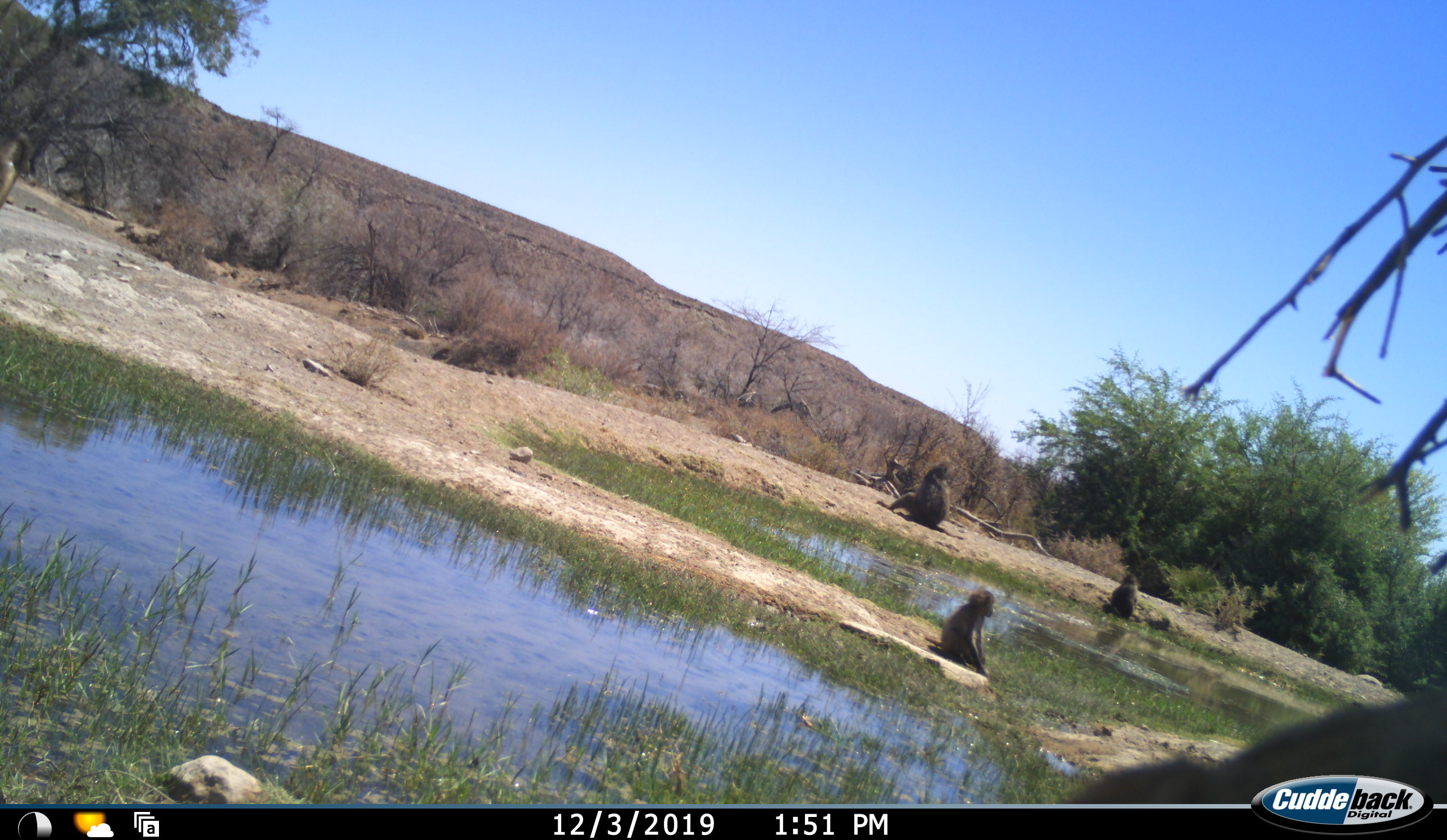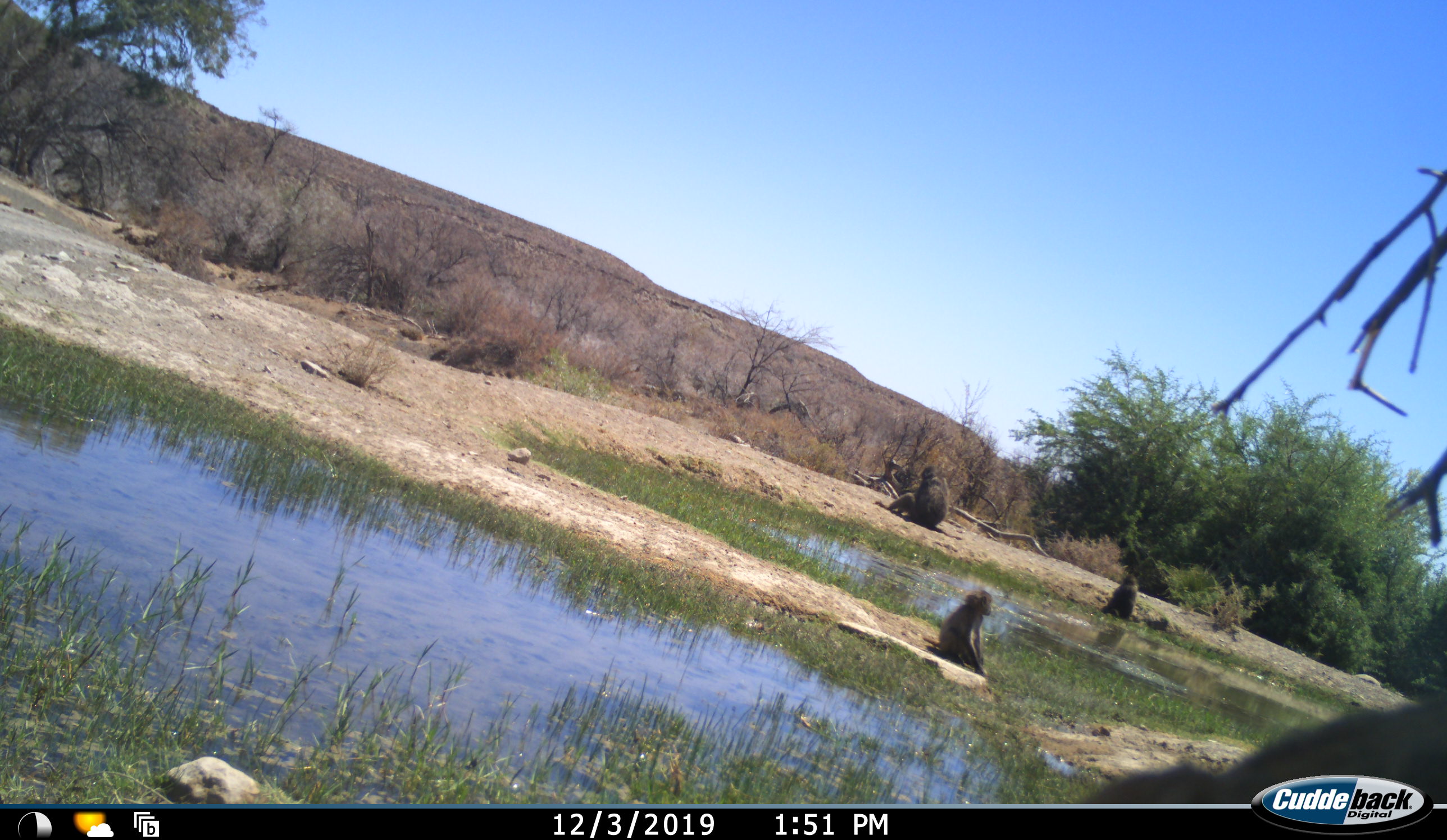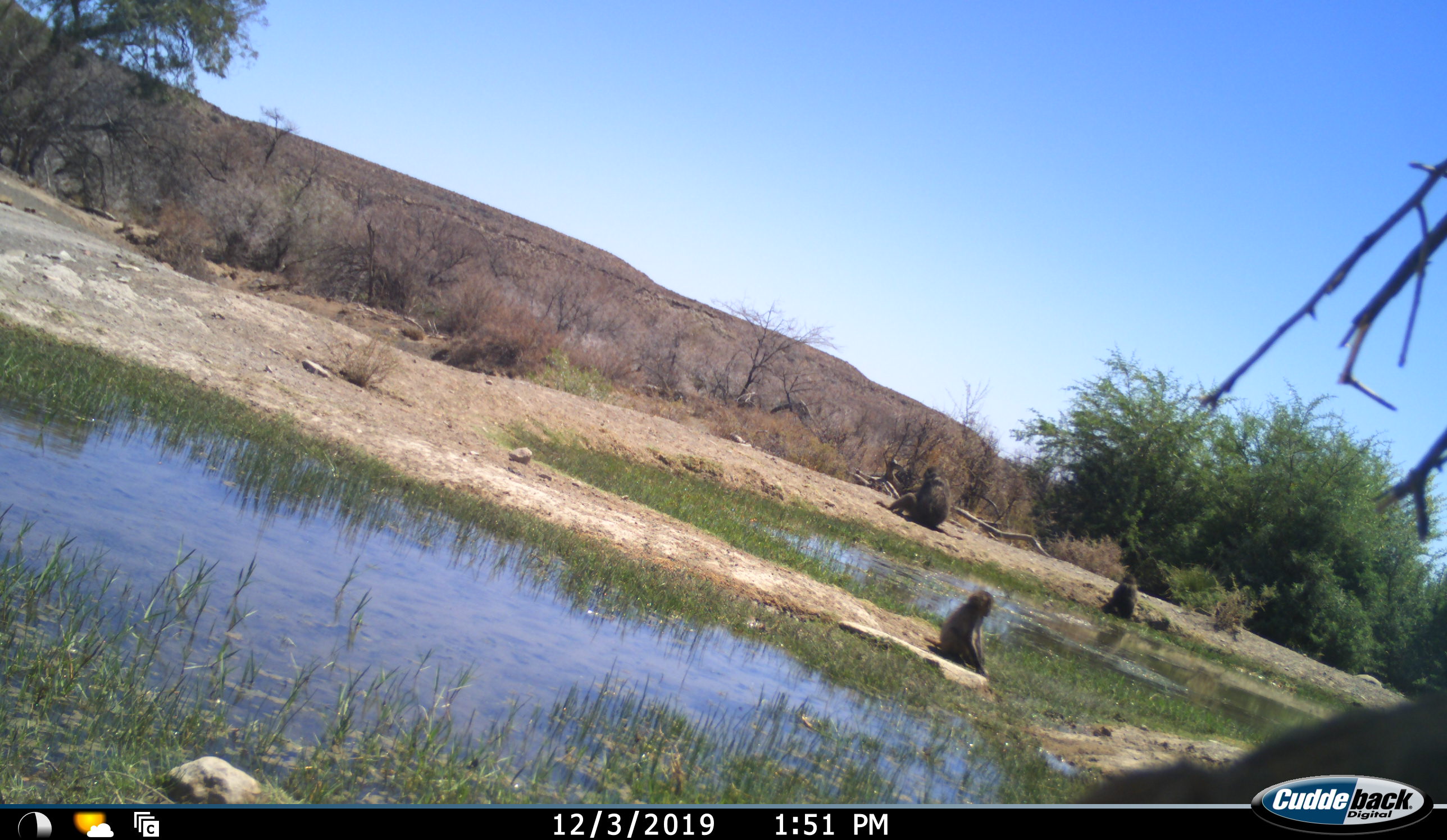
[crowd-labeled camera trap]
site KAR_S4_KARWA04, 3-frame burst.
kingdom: Animalia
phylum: Chordata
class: Mammalia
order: Primates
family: Cercopithecidae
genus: Papio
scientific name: Papio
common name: baboon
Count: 4.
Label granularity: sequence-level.